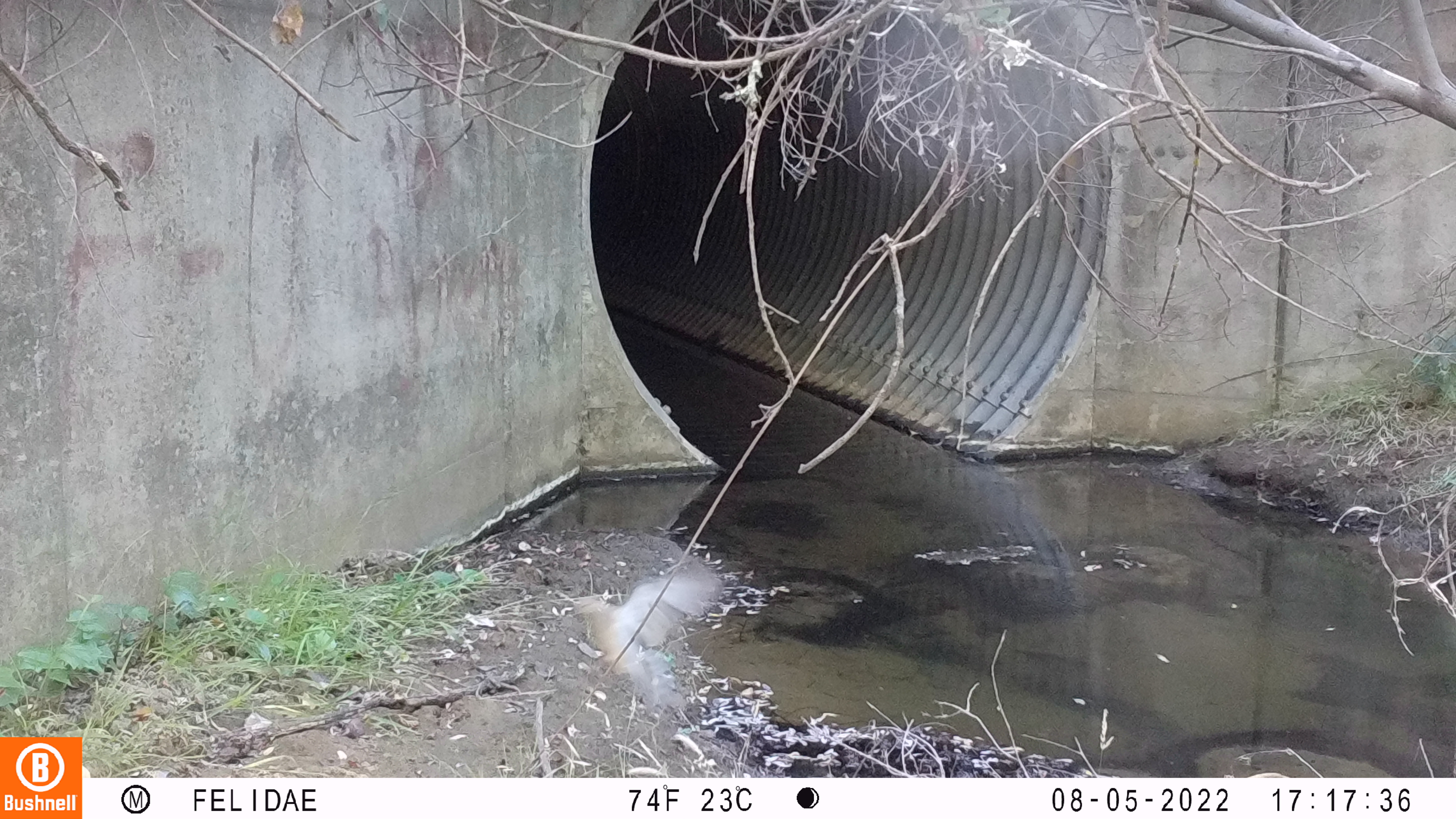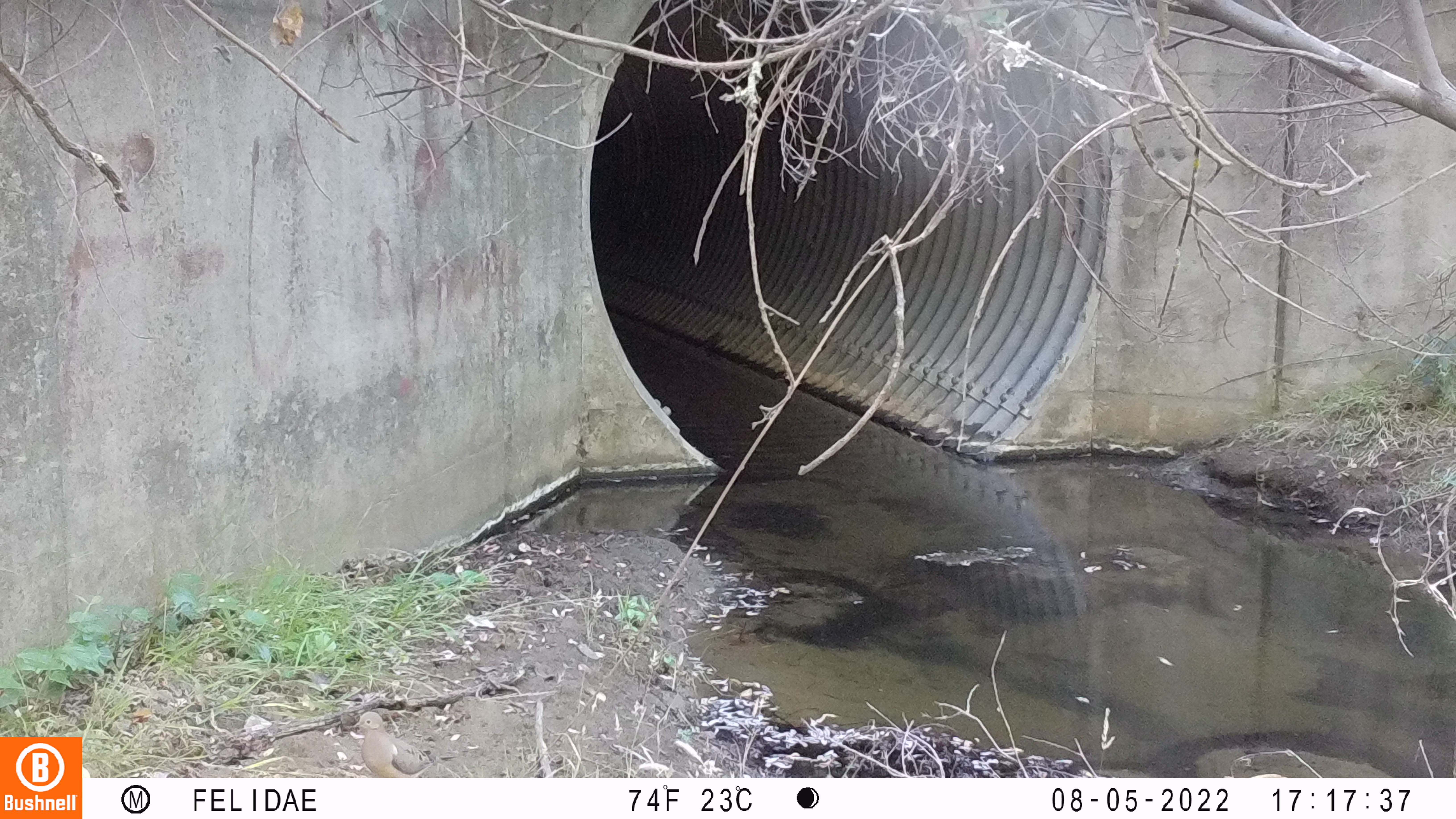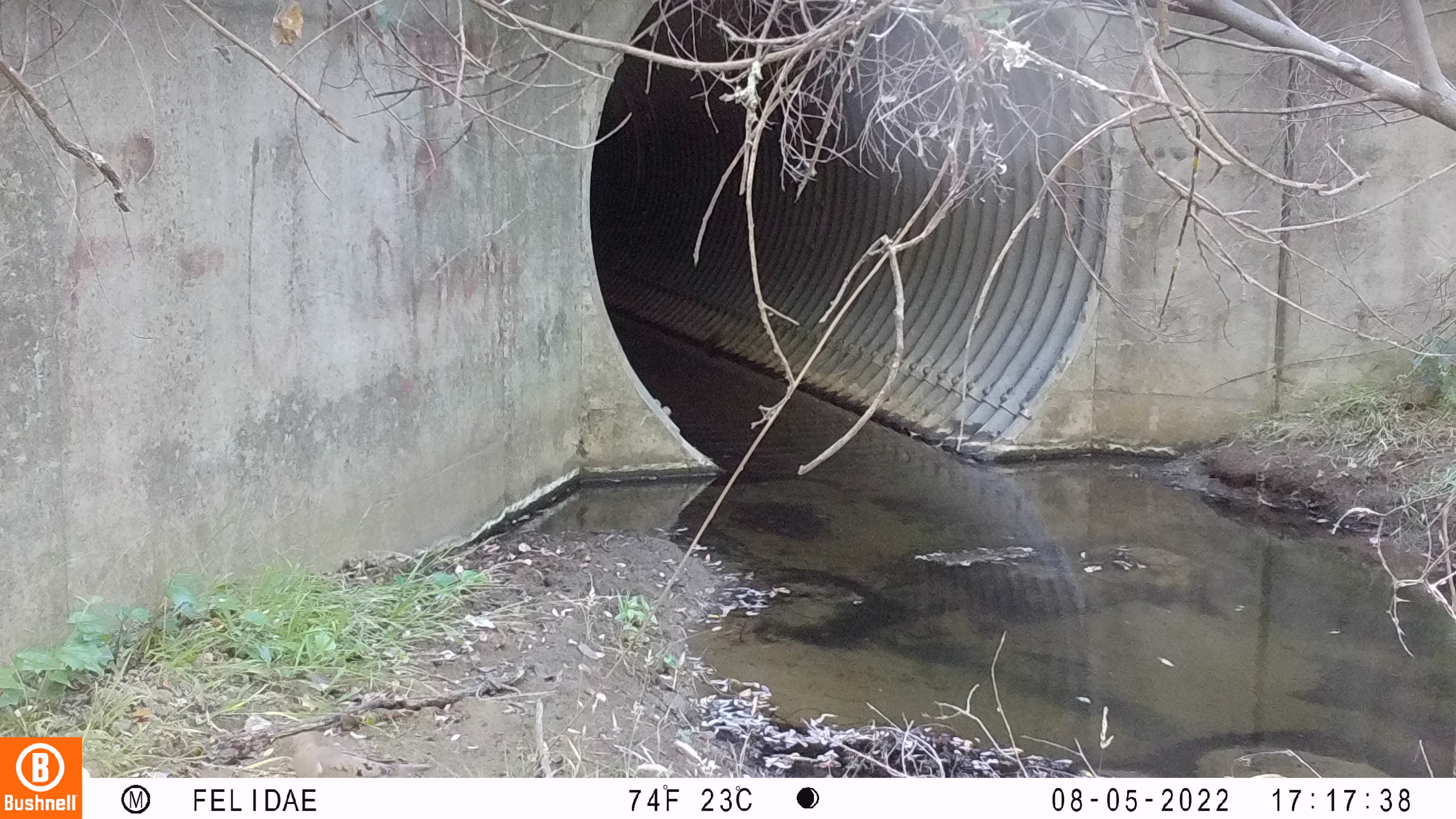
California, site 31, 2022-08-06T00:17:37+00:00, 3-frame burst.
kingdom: Animalia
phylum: Chordata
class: Aves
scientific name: Aves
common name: bird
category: unknown bird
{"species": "unknown bird (bird) (Aves)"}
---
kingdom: Animalia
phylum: Chordata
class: Aves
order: Columbiformes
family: Columbidae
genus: Zenaida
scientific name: Zenaida macroura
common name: mourning dove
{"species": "mourning dove (Zenaida macroura)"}